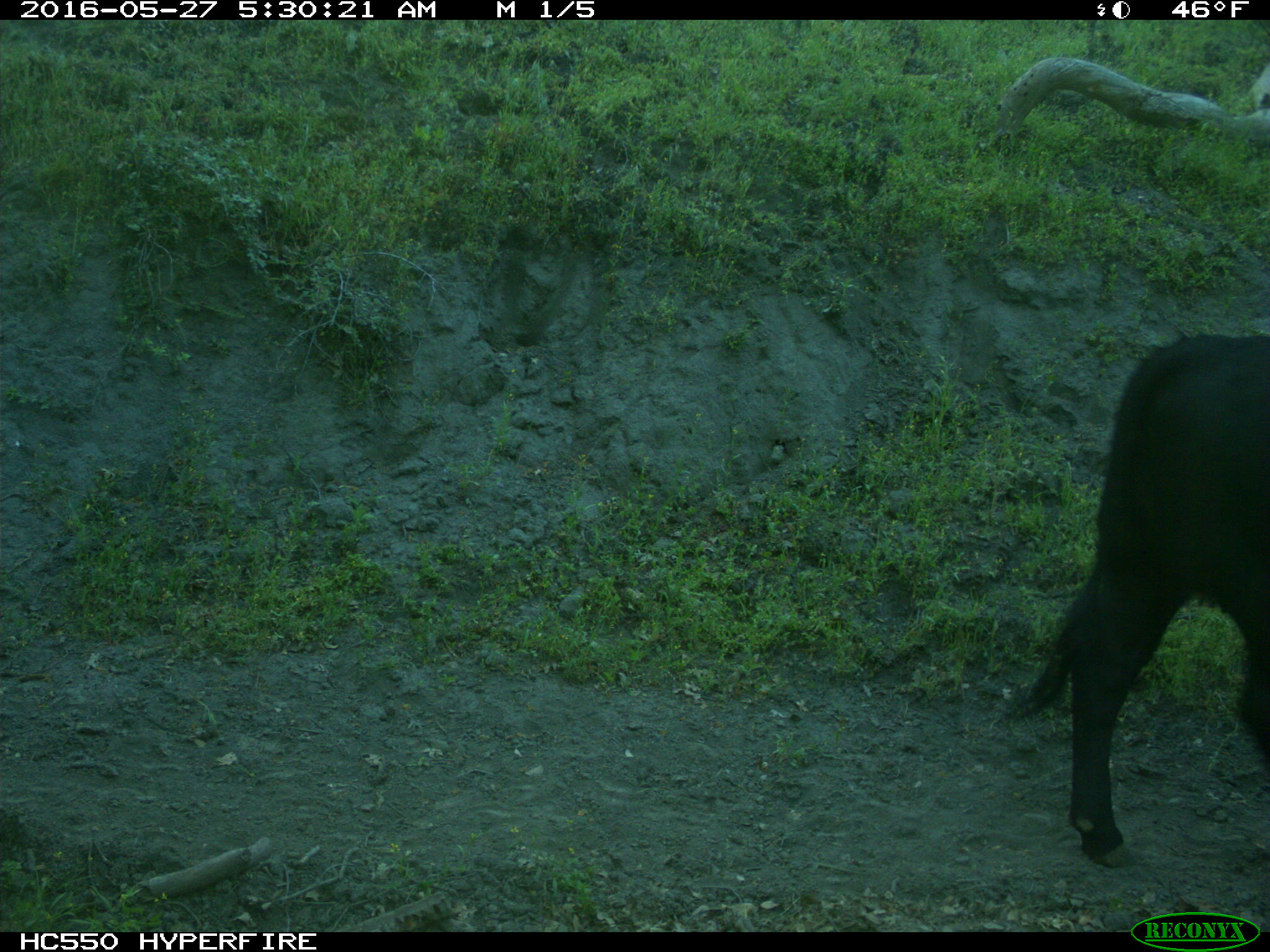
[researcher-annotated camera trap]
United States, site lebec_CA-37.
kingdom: Animalia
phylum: Chordata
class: Mammalia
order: Artiodactyla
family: Bovidae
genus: Bos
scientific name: Bos taurus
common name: domestic cow